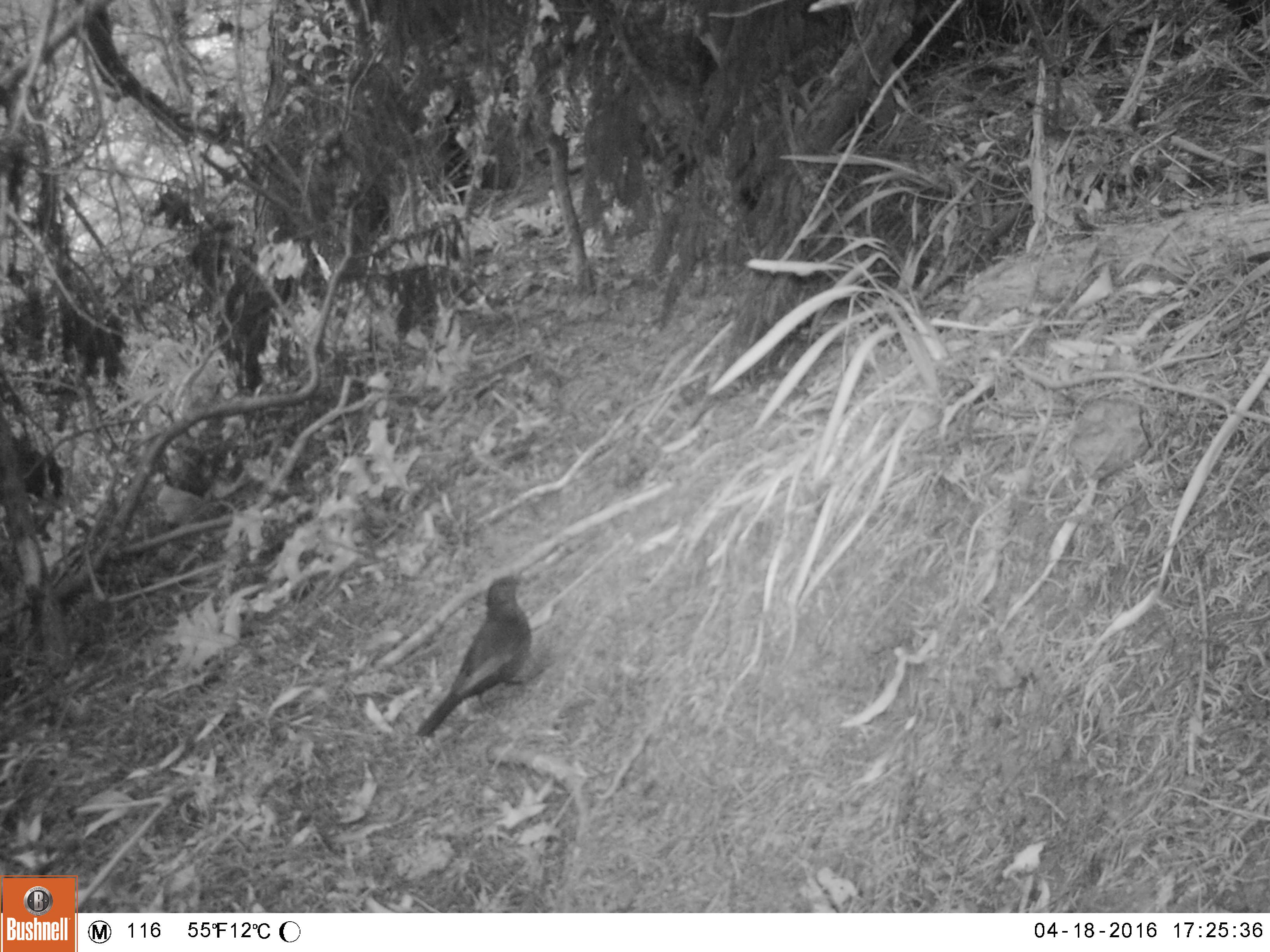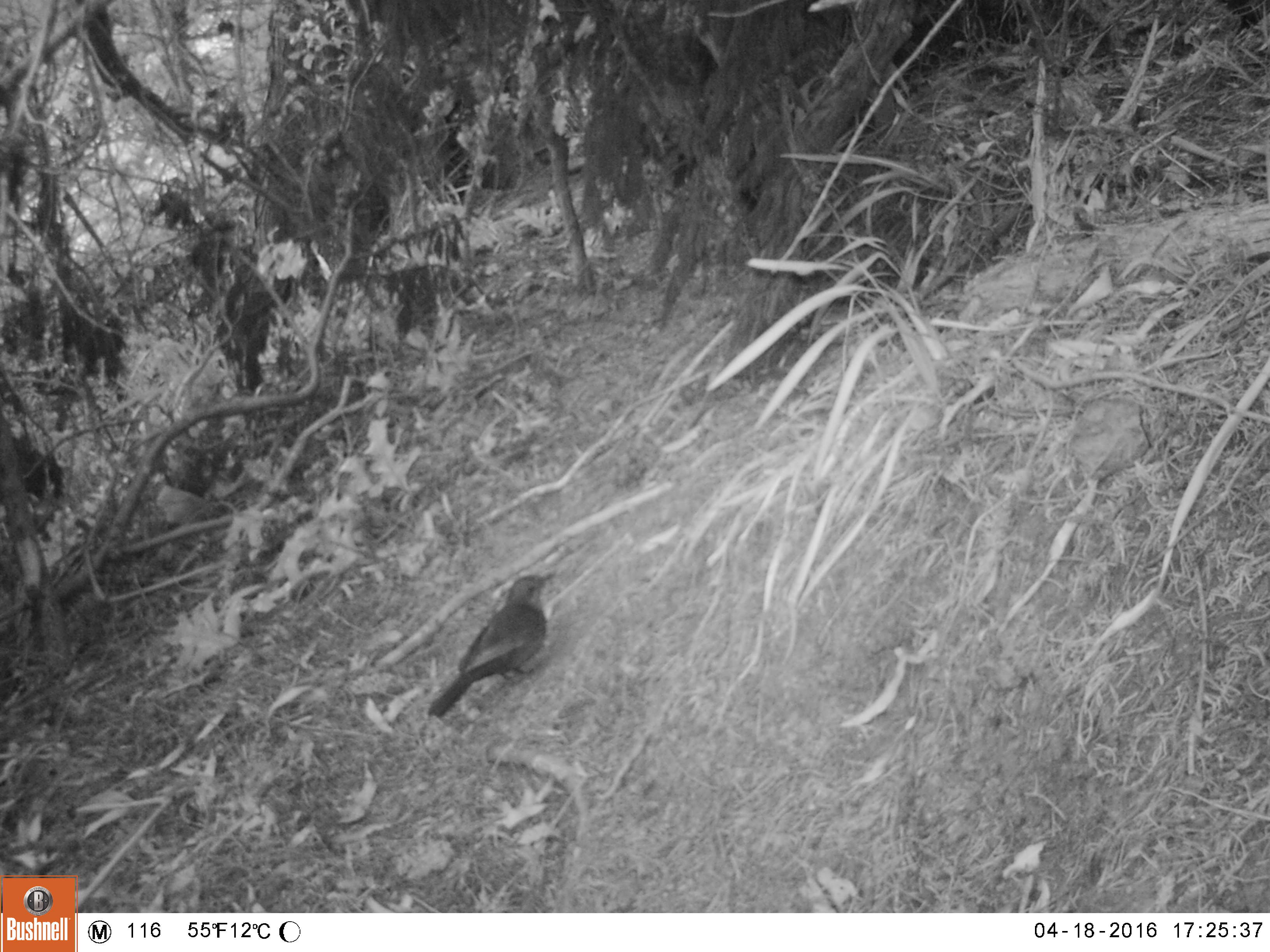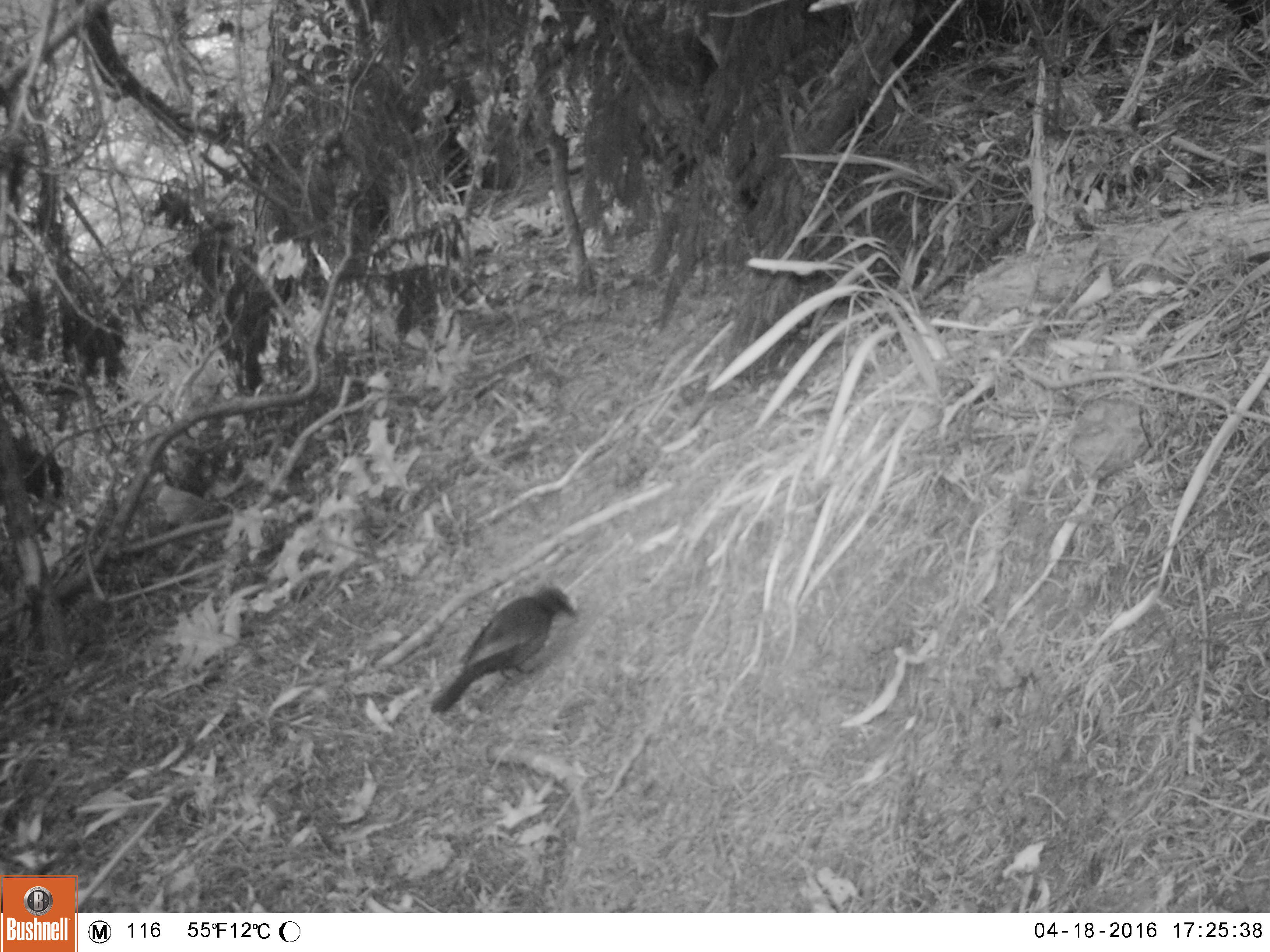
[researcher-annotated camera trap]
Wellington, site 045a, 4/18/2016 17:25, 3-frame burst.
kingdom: Animalia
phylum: Chordata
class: Aves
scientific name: Aves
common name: bird